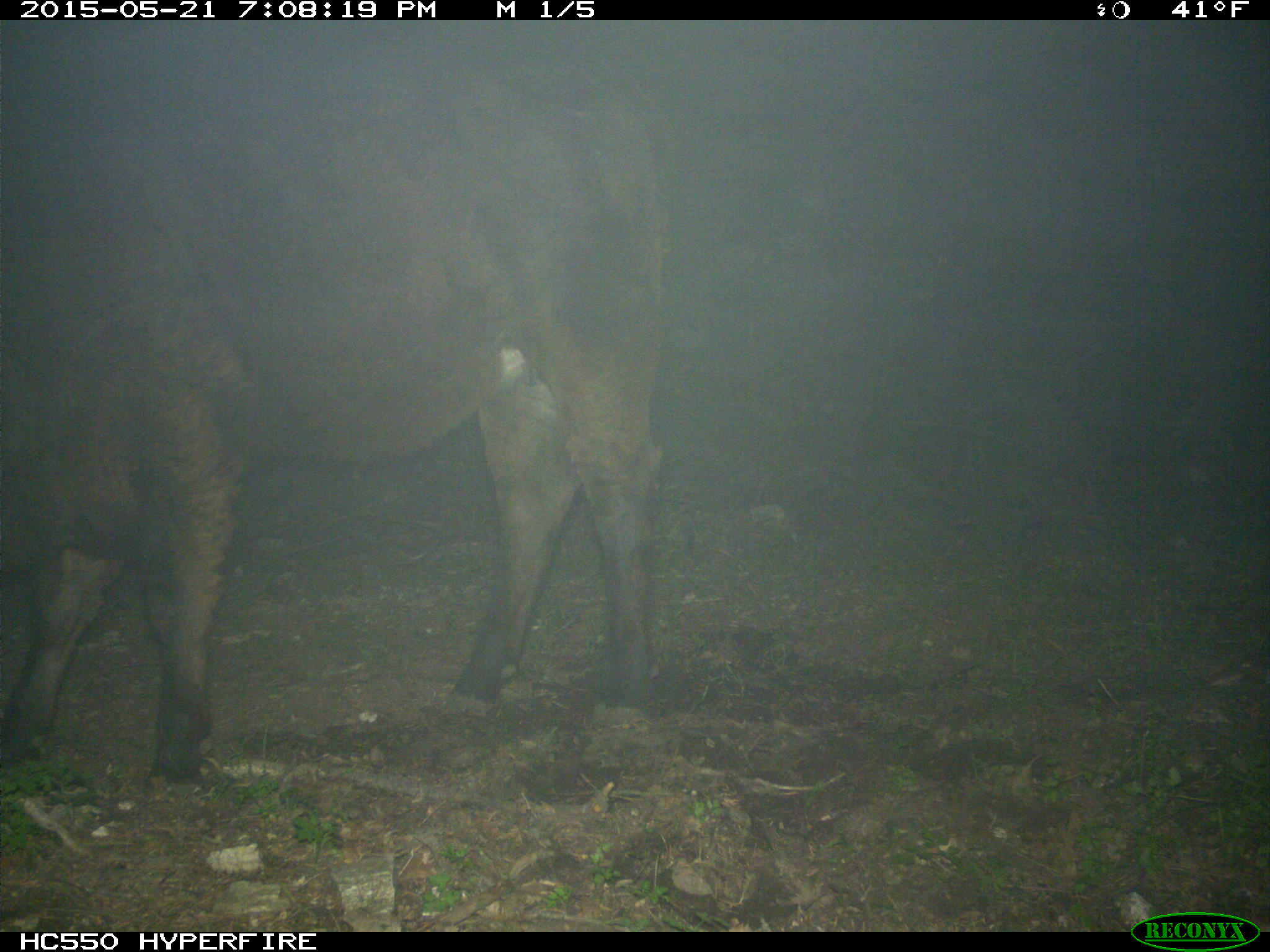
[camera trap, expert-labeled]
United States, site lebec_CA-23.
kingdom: Animalia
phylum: Chordata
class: Mammalia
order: Artiodactyla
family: Bovidae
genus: Bos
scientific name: Bos taurus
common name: domestic cow